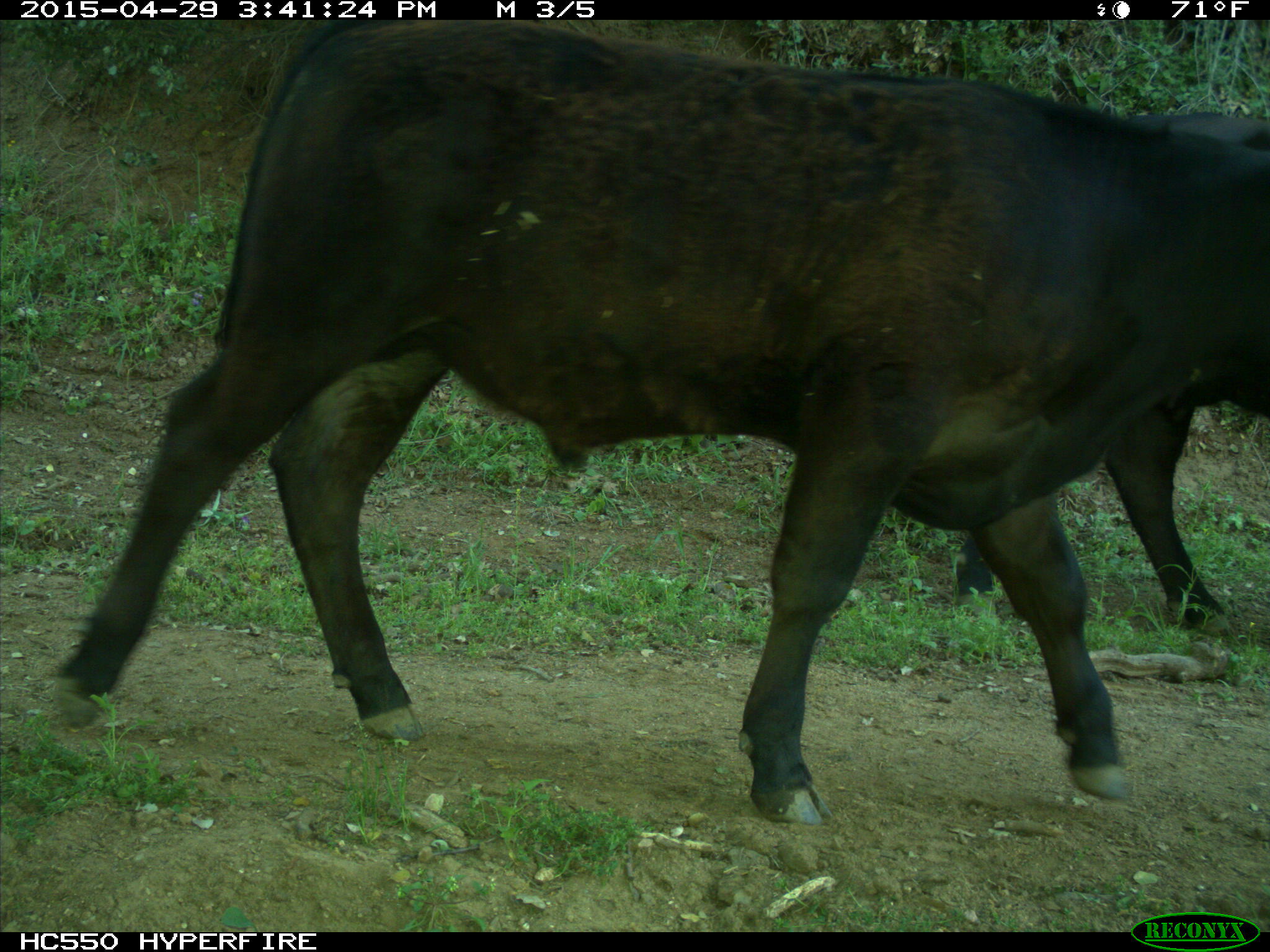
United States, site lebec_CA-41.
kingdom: Animalia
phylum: Chordata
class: Mammalia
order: Artiodactyla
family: Bovidae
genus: Bos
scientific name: Bos taurus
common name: domestic cow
Bos taurus (domestic cow).